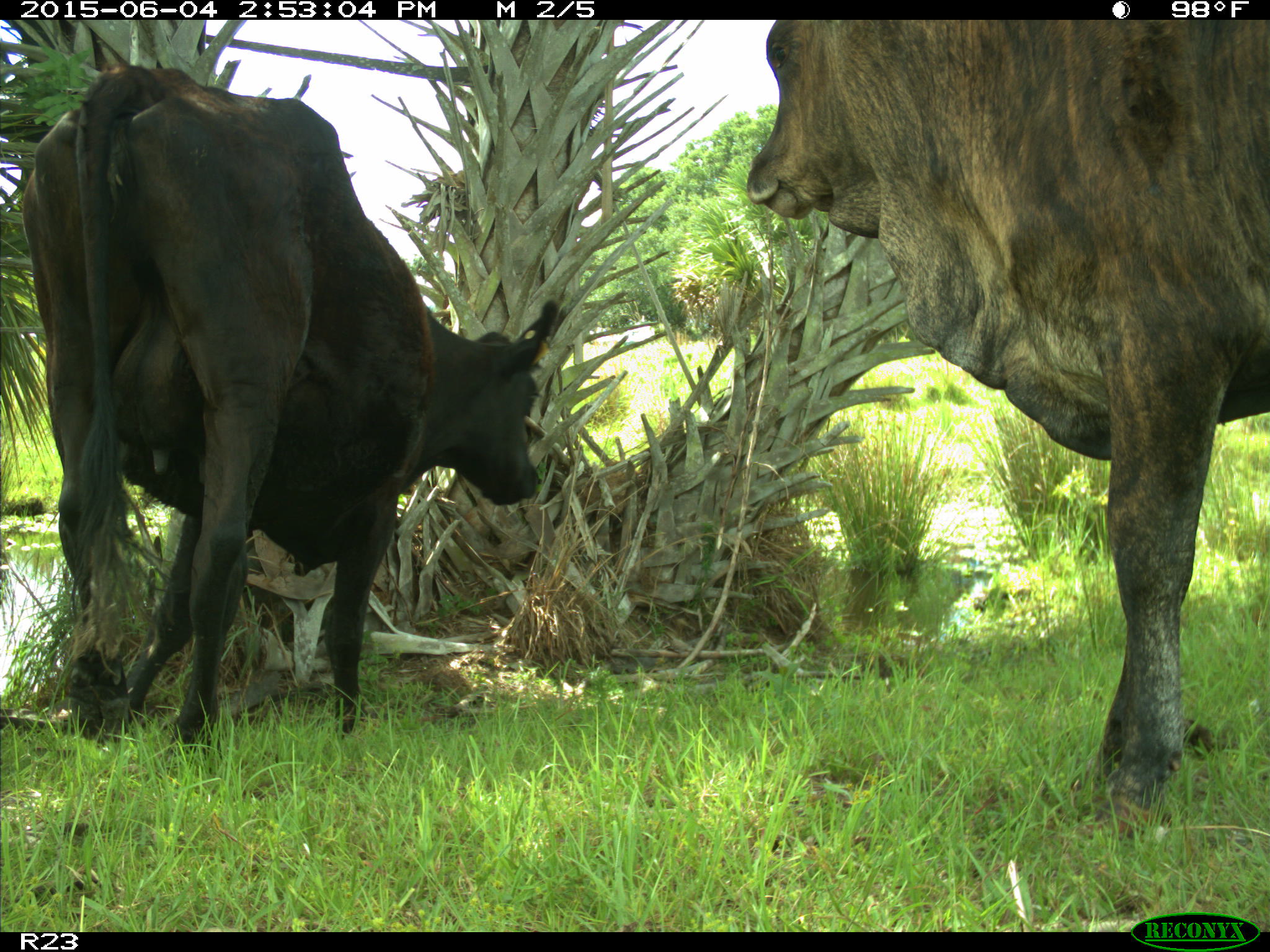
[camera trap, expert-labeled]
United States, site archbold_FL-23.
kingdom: Animalia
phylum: Chordata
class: Mammalia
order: Artiodactyla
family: Bovidae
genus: Bos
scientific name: Bos taurus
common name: domestic cow